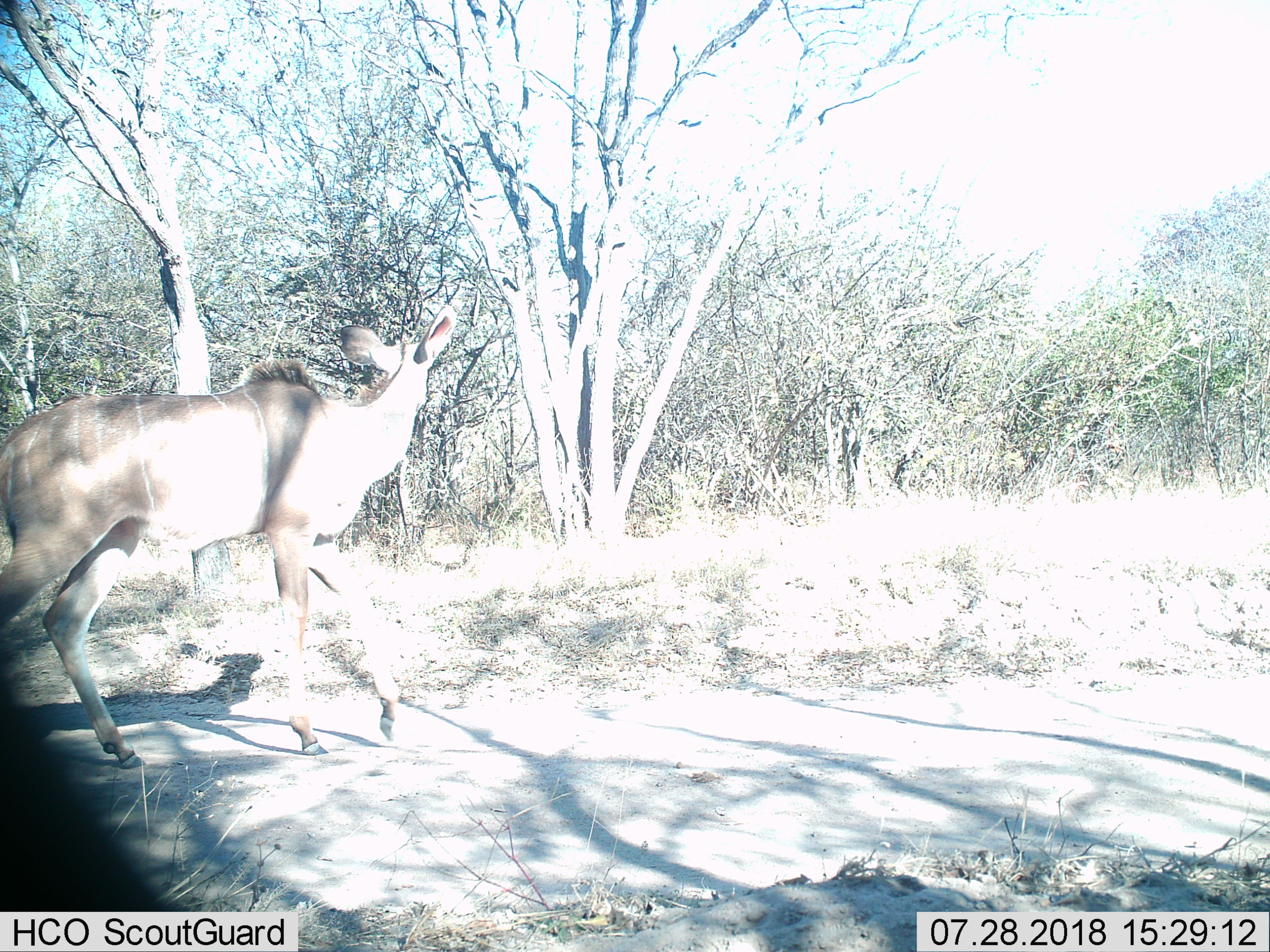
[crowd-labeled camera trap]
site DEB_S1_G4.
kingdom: Animalia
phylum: Chordata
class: Mammalia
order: Artiodactyla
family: Bovidae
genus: Tragelaphus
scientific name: Tragelaphus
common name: kudu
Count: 1.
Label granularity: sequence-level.